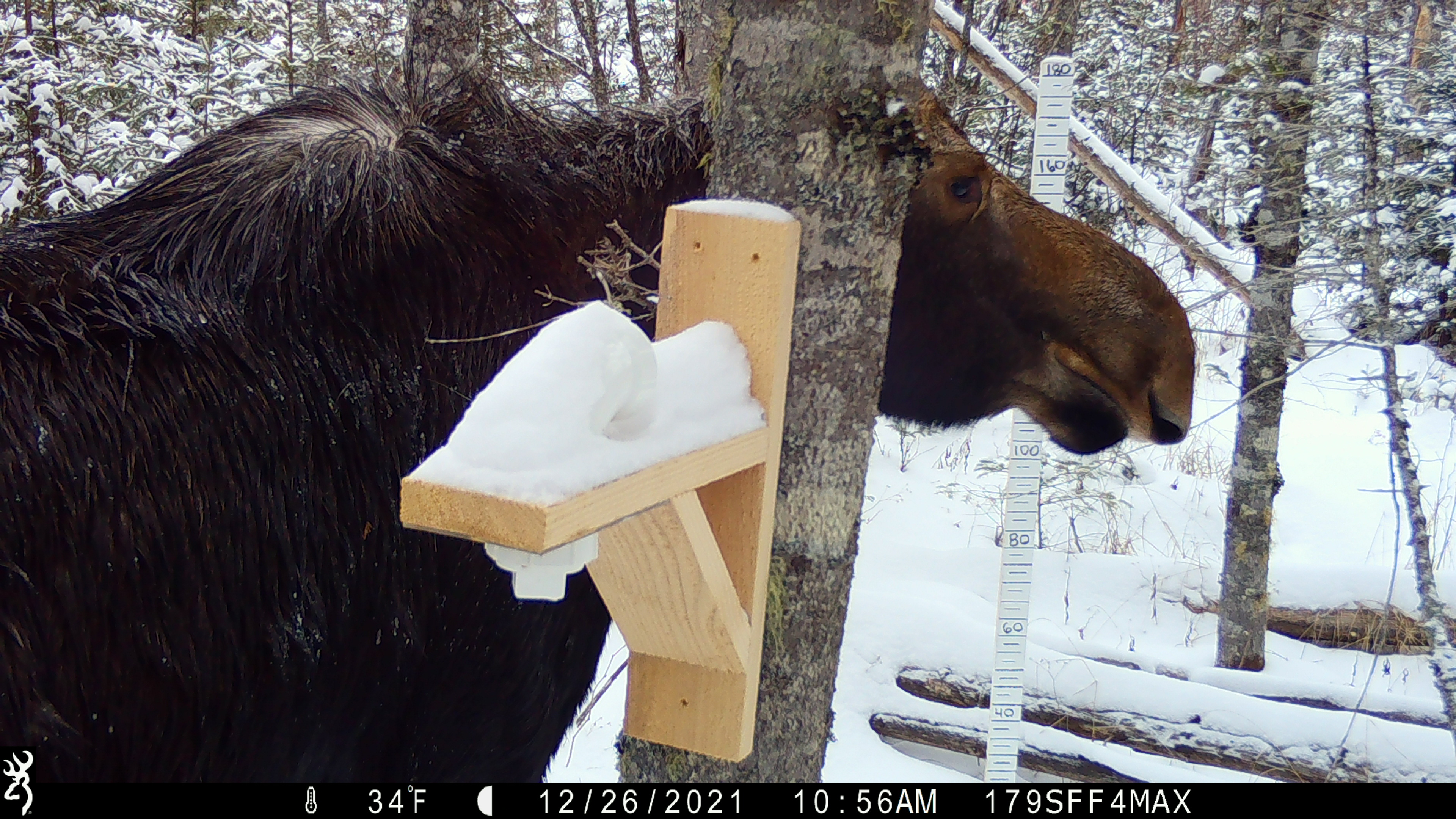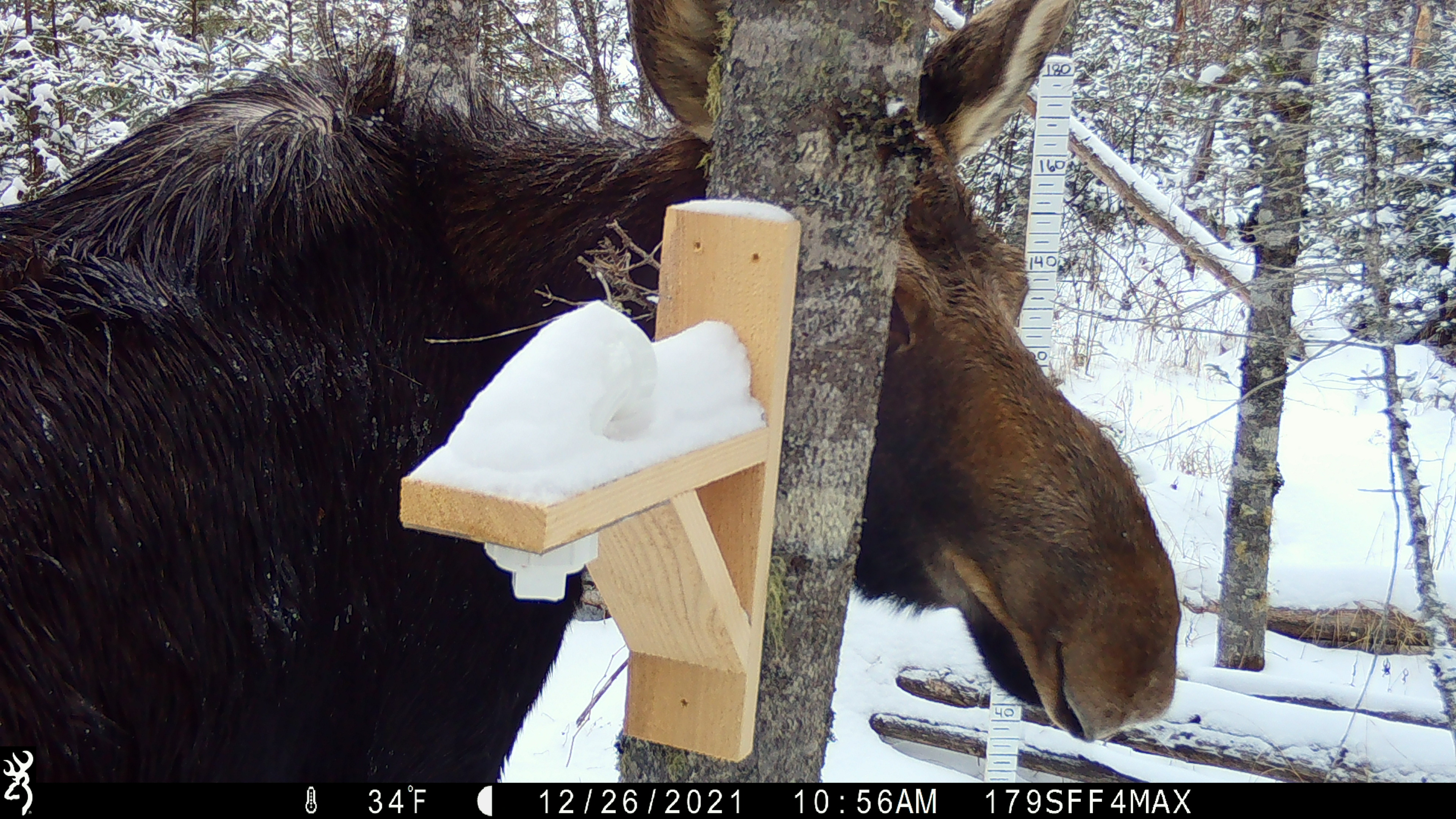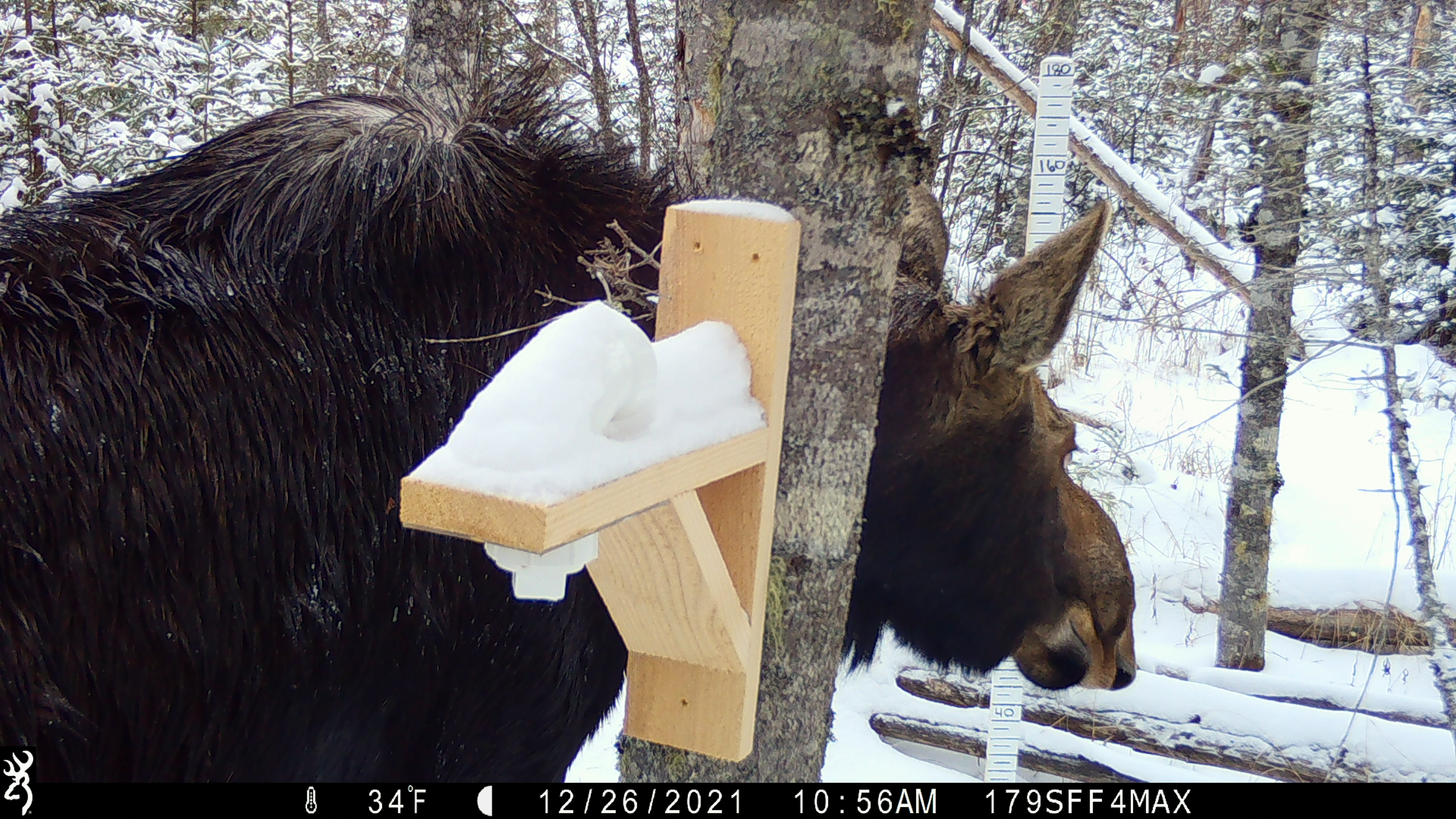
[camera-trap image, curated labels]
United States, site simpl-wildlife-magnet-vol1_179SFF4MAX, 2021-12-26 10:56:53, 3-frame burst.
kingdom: Animalia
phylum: Chordata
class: Mammalia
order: Artiodactyla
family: Cervidae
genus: Alces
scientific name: Alces alces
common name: moose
Moose (Alces alces).